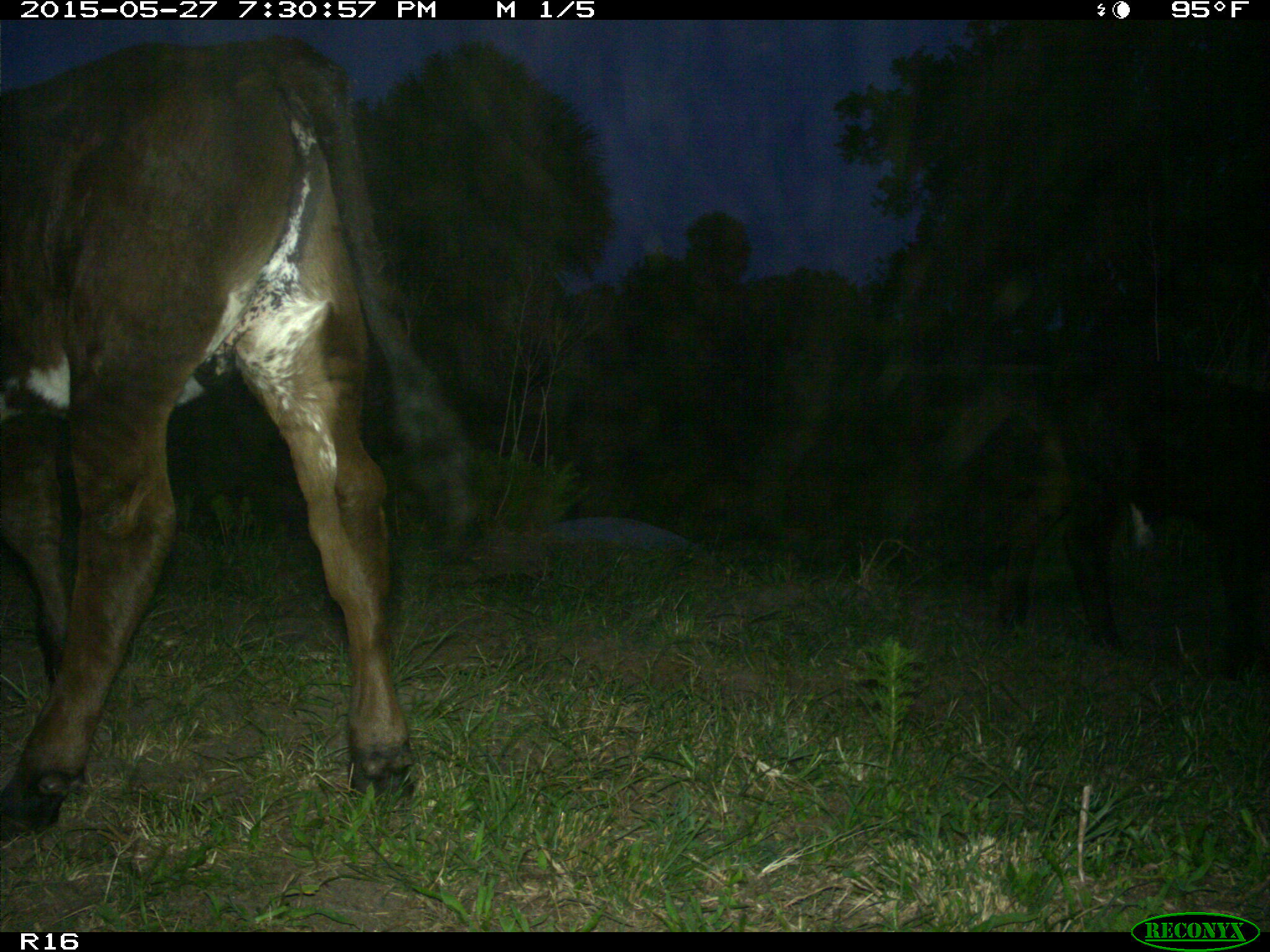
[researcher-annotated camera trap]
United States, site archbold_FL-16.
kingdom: Animalia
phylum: Chordata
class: Mammalia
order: Artiodactyla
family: Bovidae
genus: Bos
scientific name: Bos taurus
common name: domestic cow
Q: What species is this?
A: Bos taurus (domestic cow).